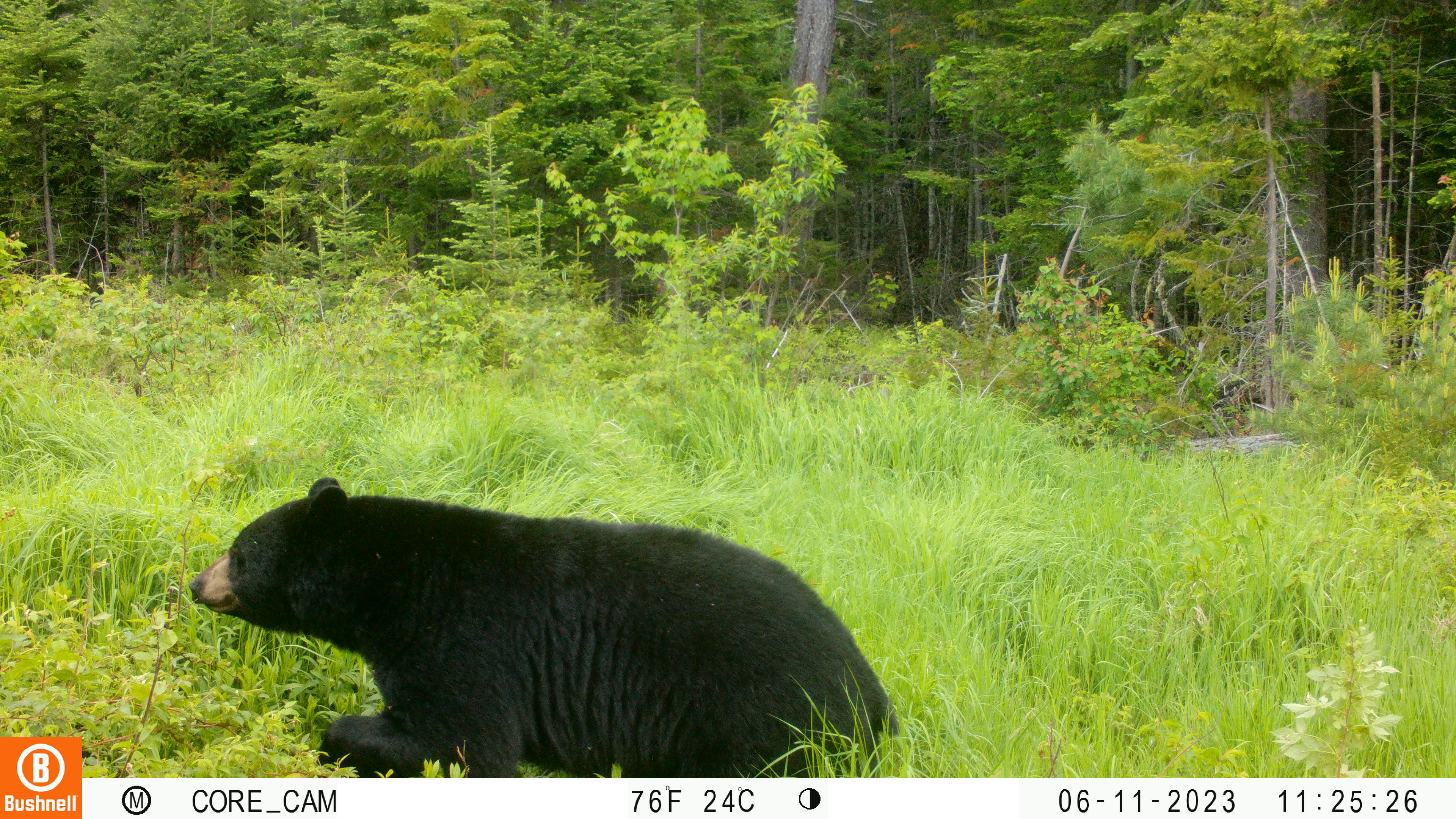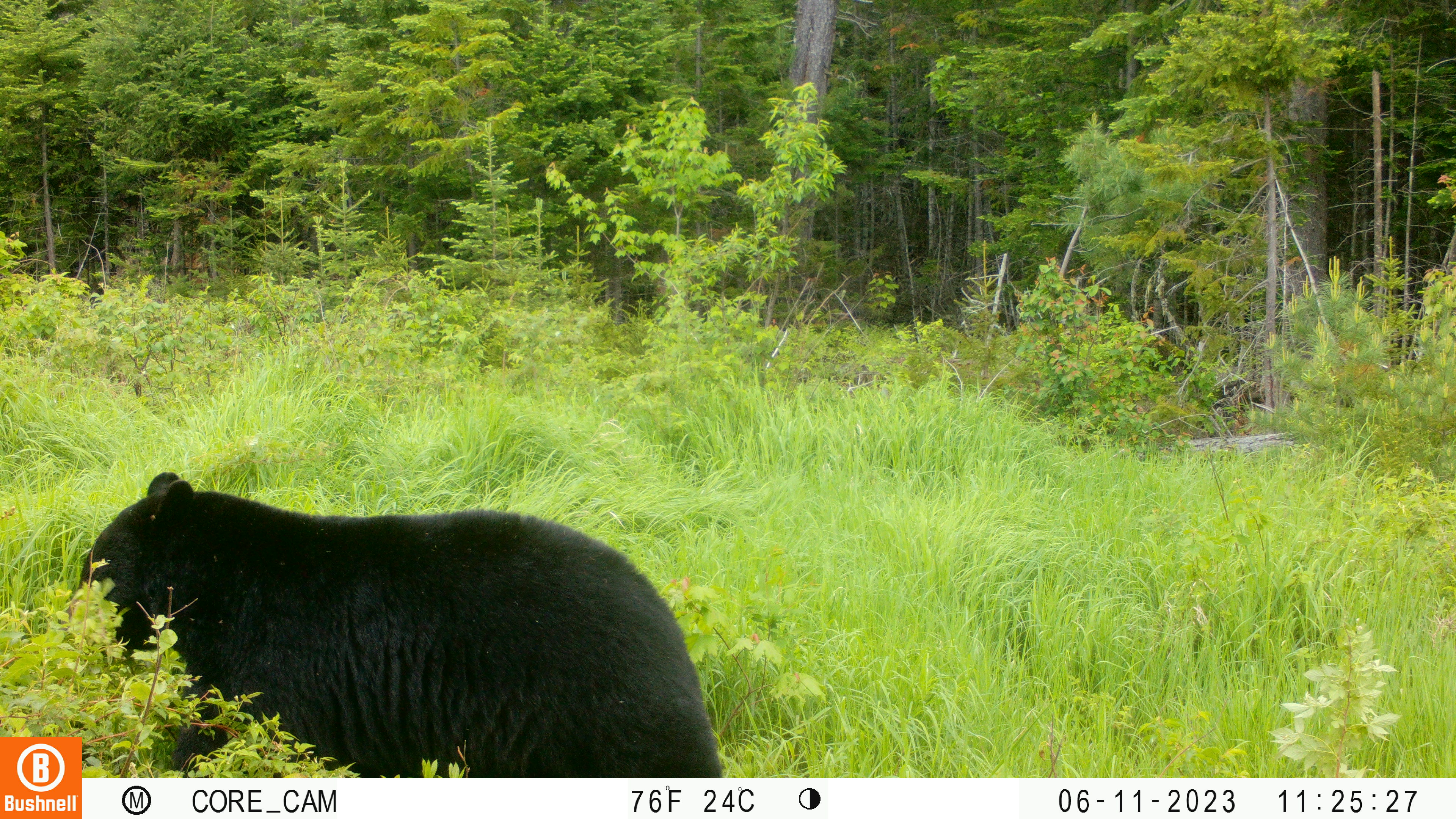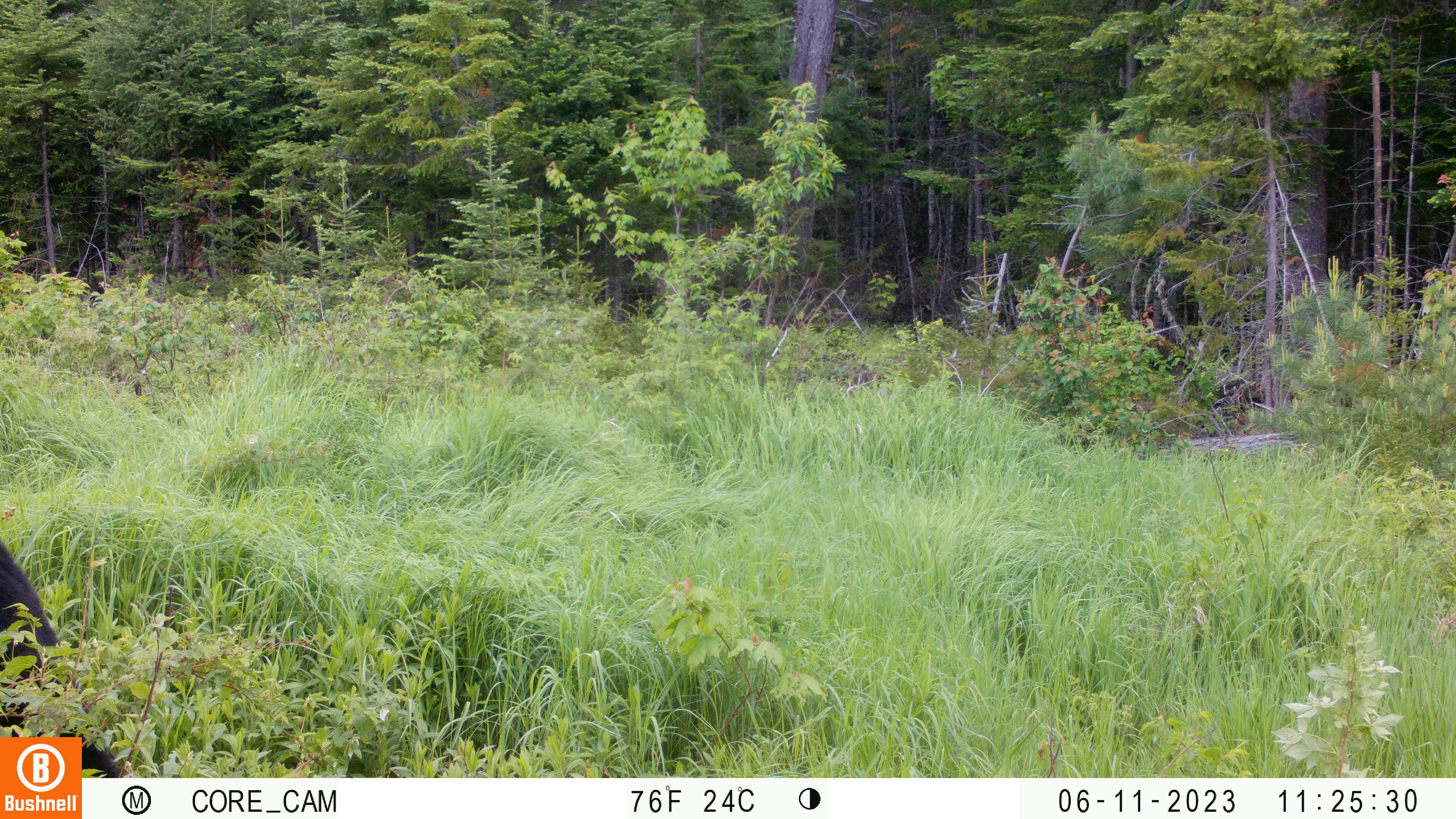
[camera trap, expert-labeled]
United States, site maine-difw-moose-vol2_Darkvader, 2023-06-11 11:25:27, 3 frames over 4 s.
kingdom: Animalia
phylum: Chordata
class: Mammalia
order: Carnivora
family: Ursidae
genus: Ursus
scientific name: Ursus americanus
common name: black bear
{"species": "black bear (Ursus americanus)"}